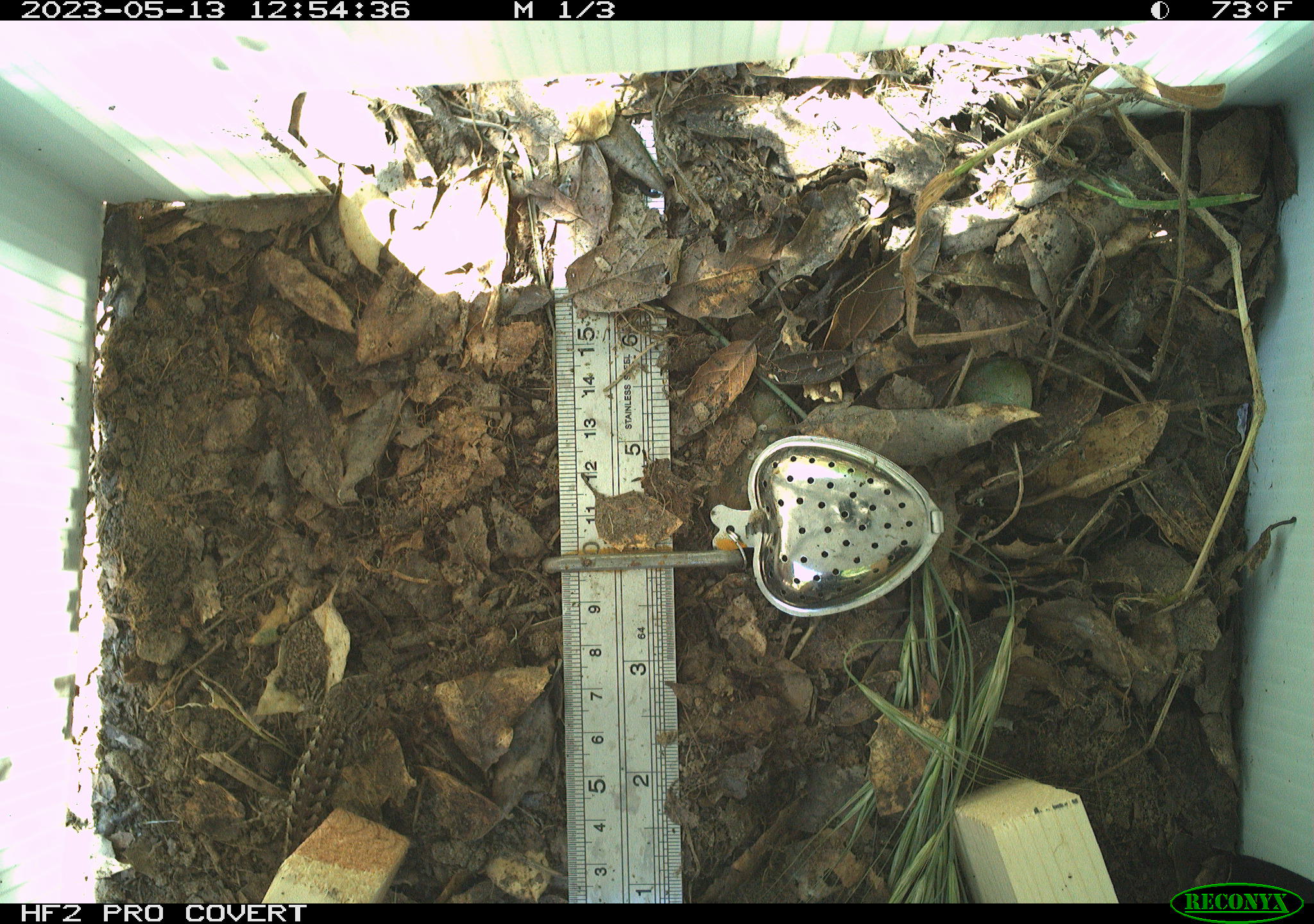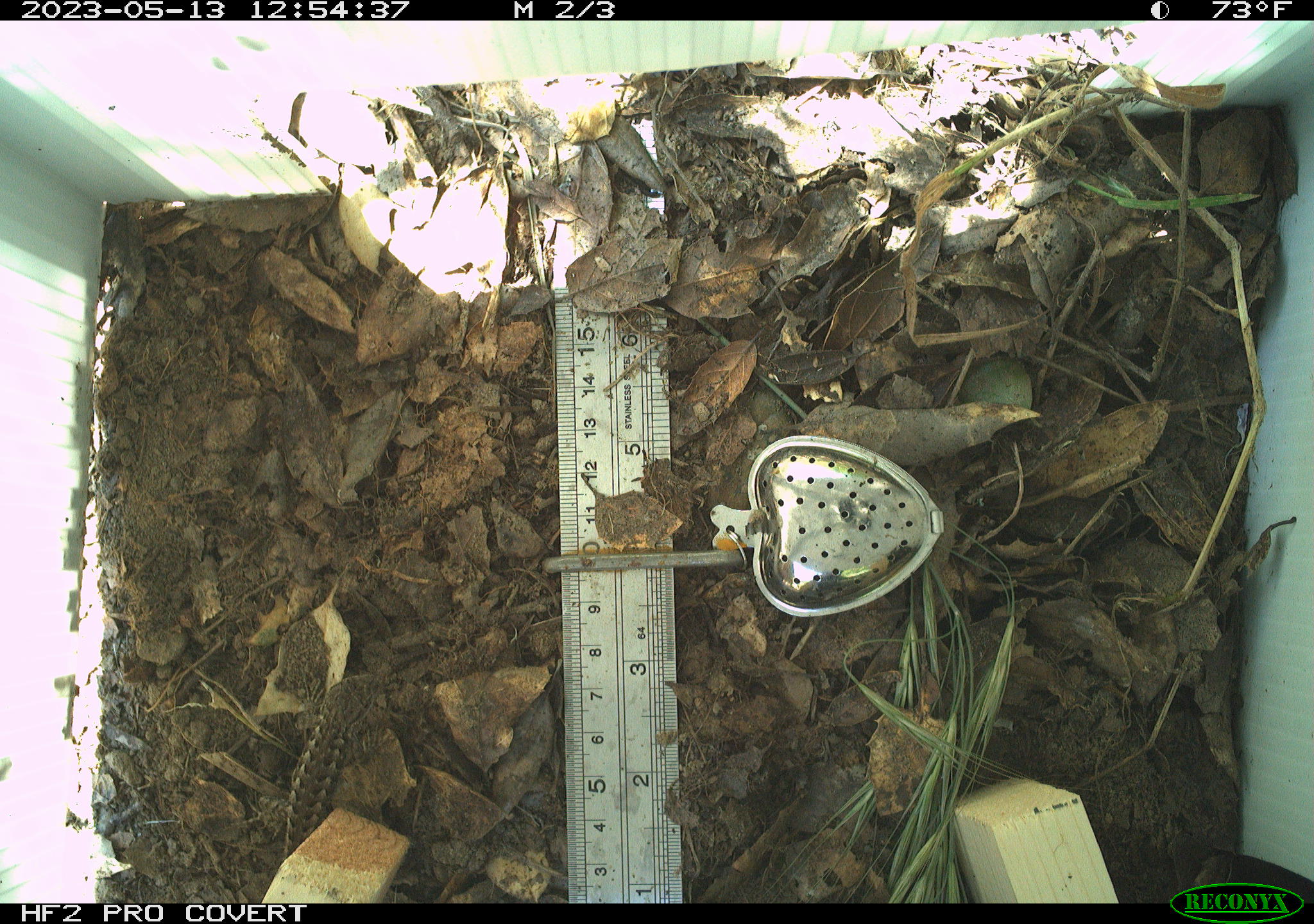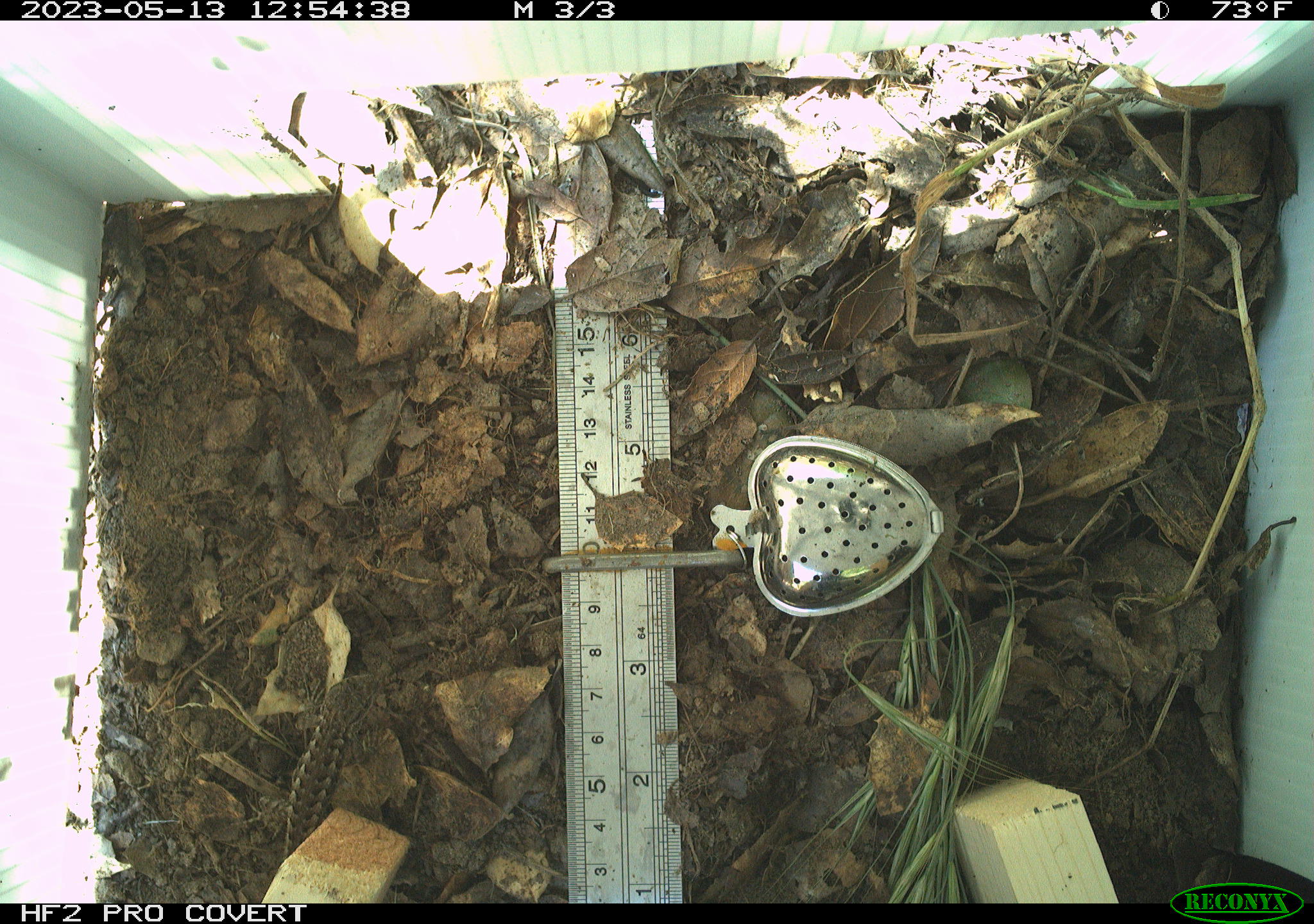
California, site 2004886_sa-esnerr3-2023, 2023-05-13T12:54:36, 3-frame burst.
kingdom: Animalia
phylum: Chordata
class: Reptilia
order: Squamata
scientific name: Squamata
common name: lizards and snakes